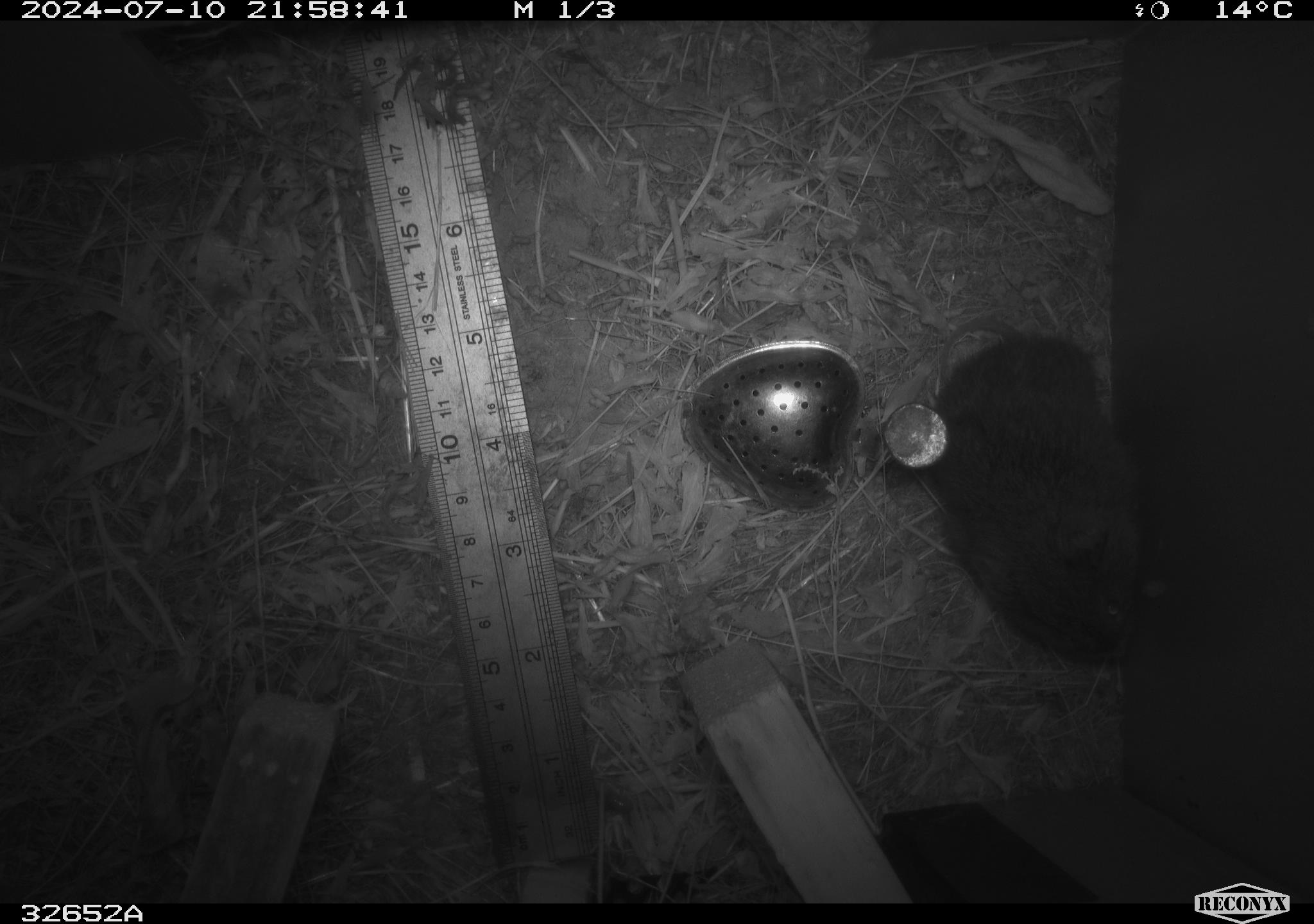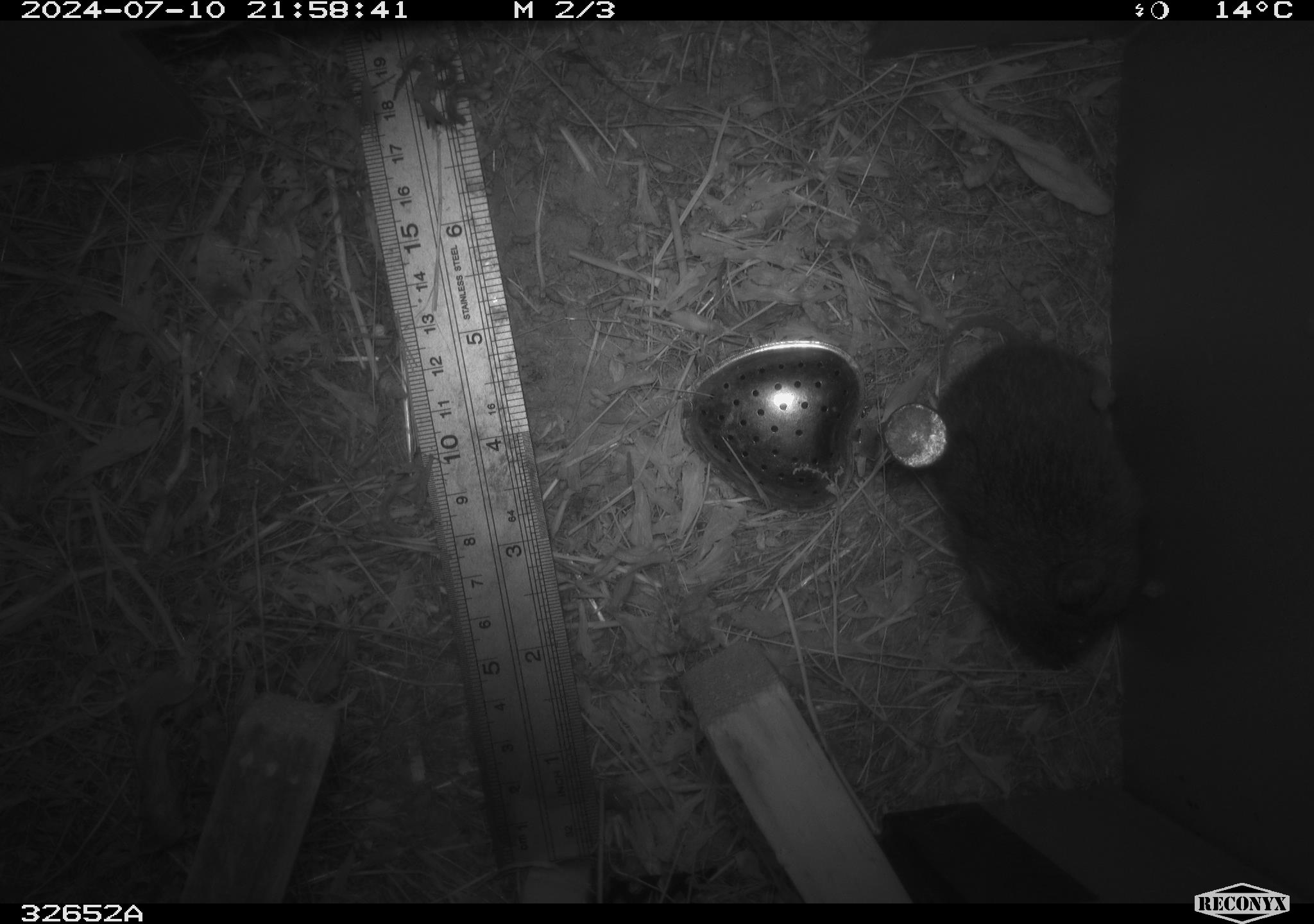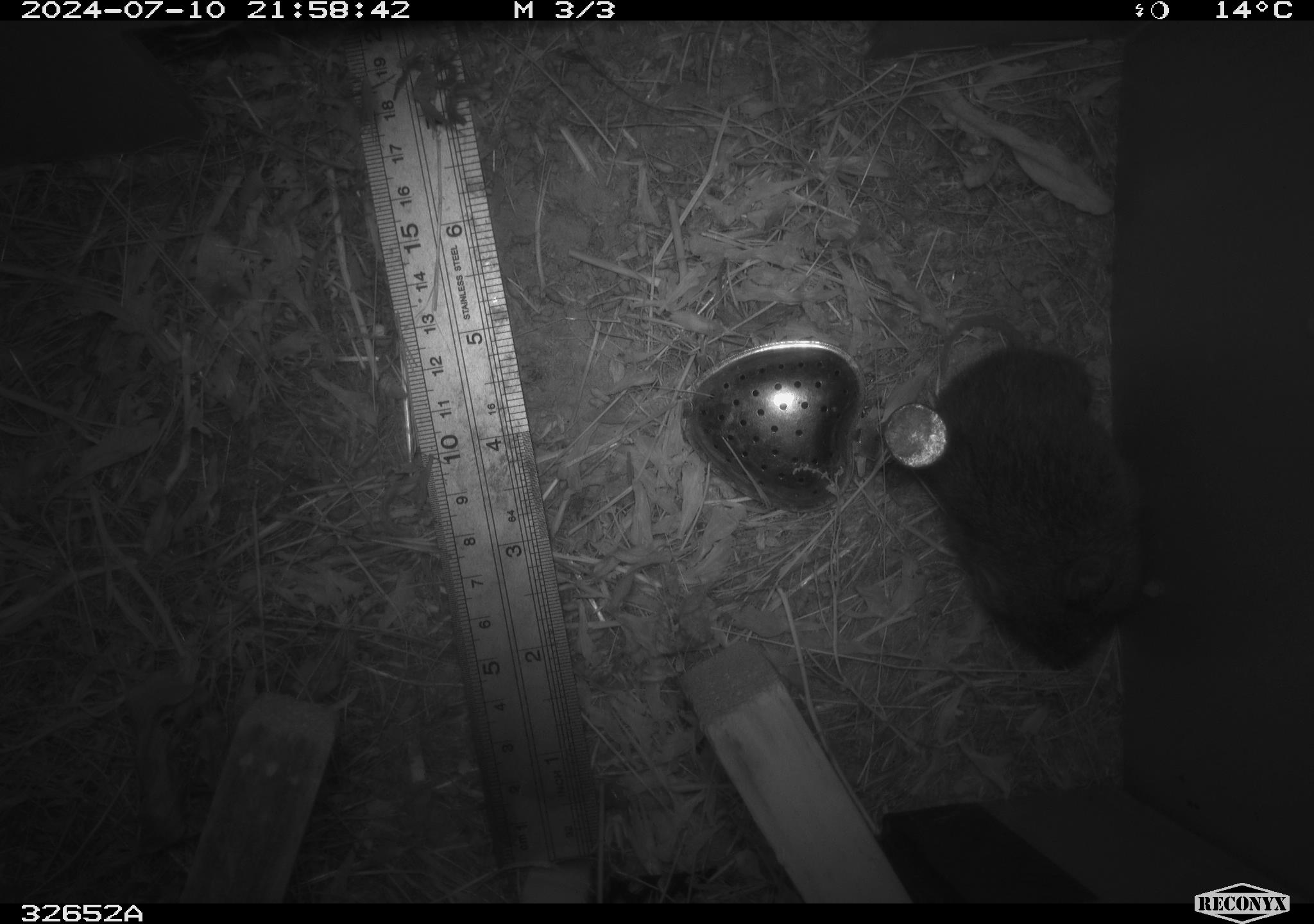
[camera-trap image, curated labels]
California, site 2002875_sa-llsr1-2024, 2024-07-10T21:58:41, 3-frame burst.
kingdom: Animalia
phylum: Chordata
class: Mammalia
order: Rodentia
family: Cricetidae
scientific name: Arvicolinae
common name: voles, lemmings, and muskrats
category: arvicolinae subfamily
Arvicolinae subfamily (voles, lemmings, and muskrats) (Arvicolinae).